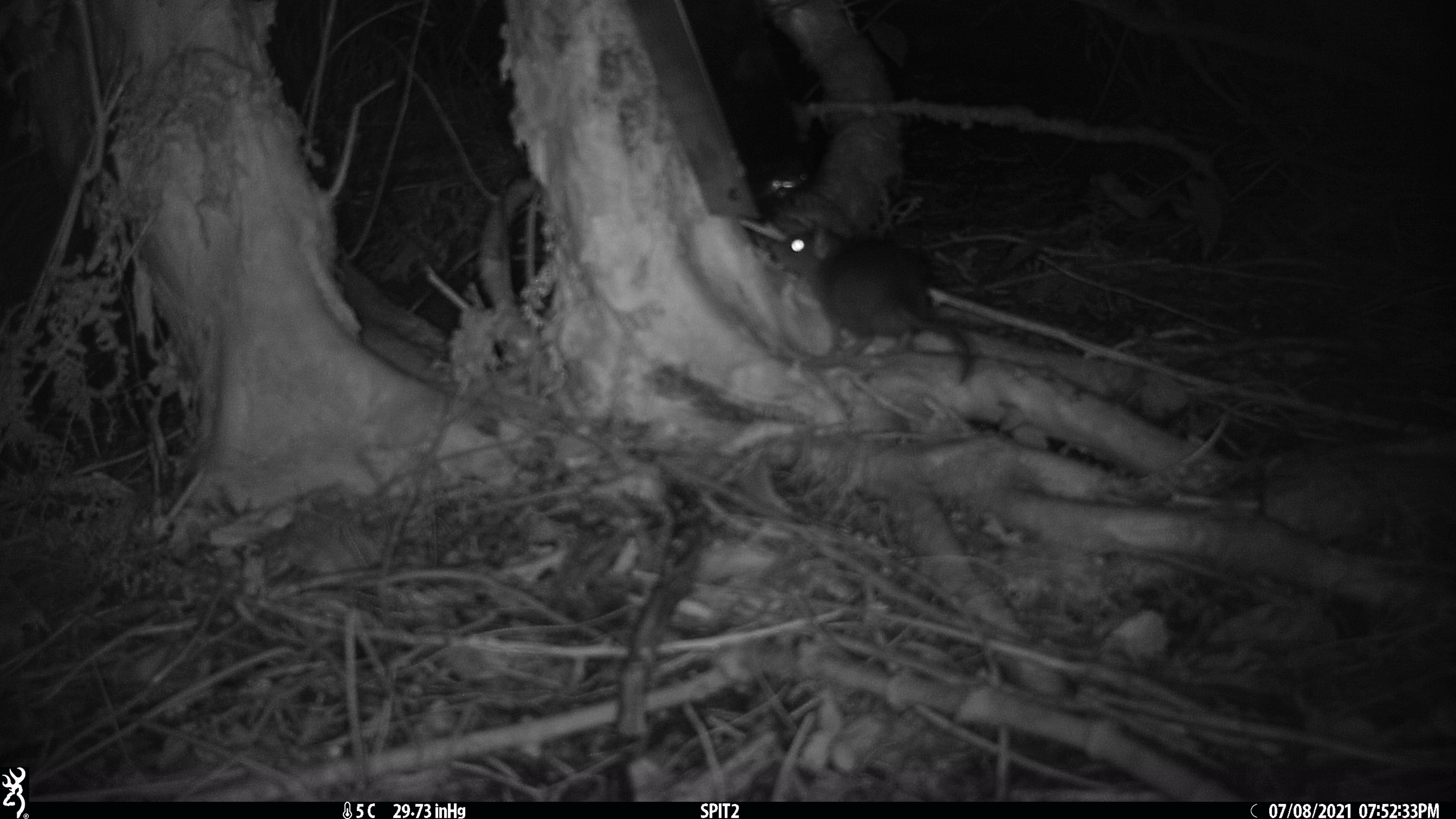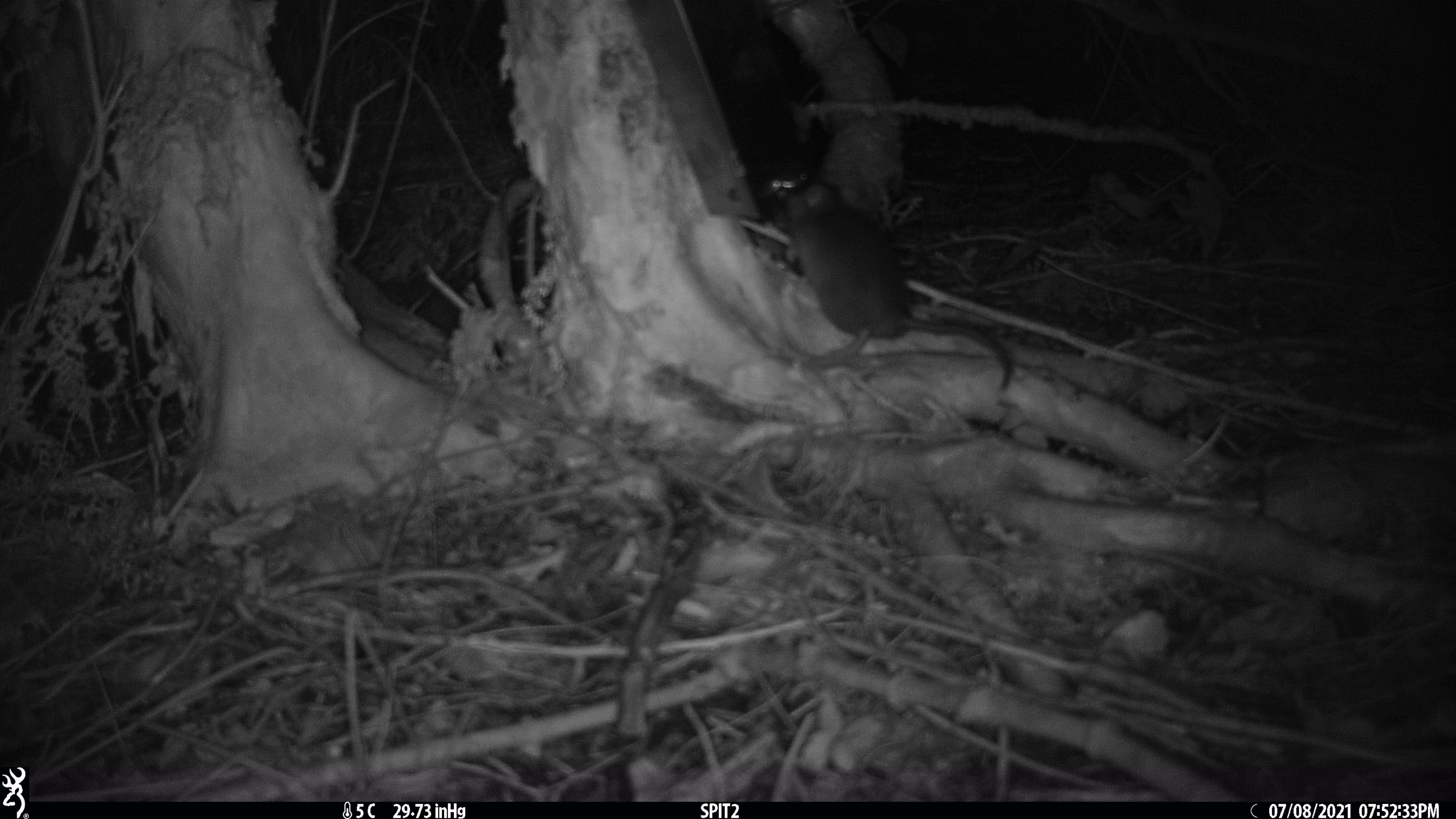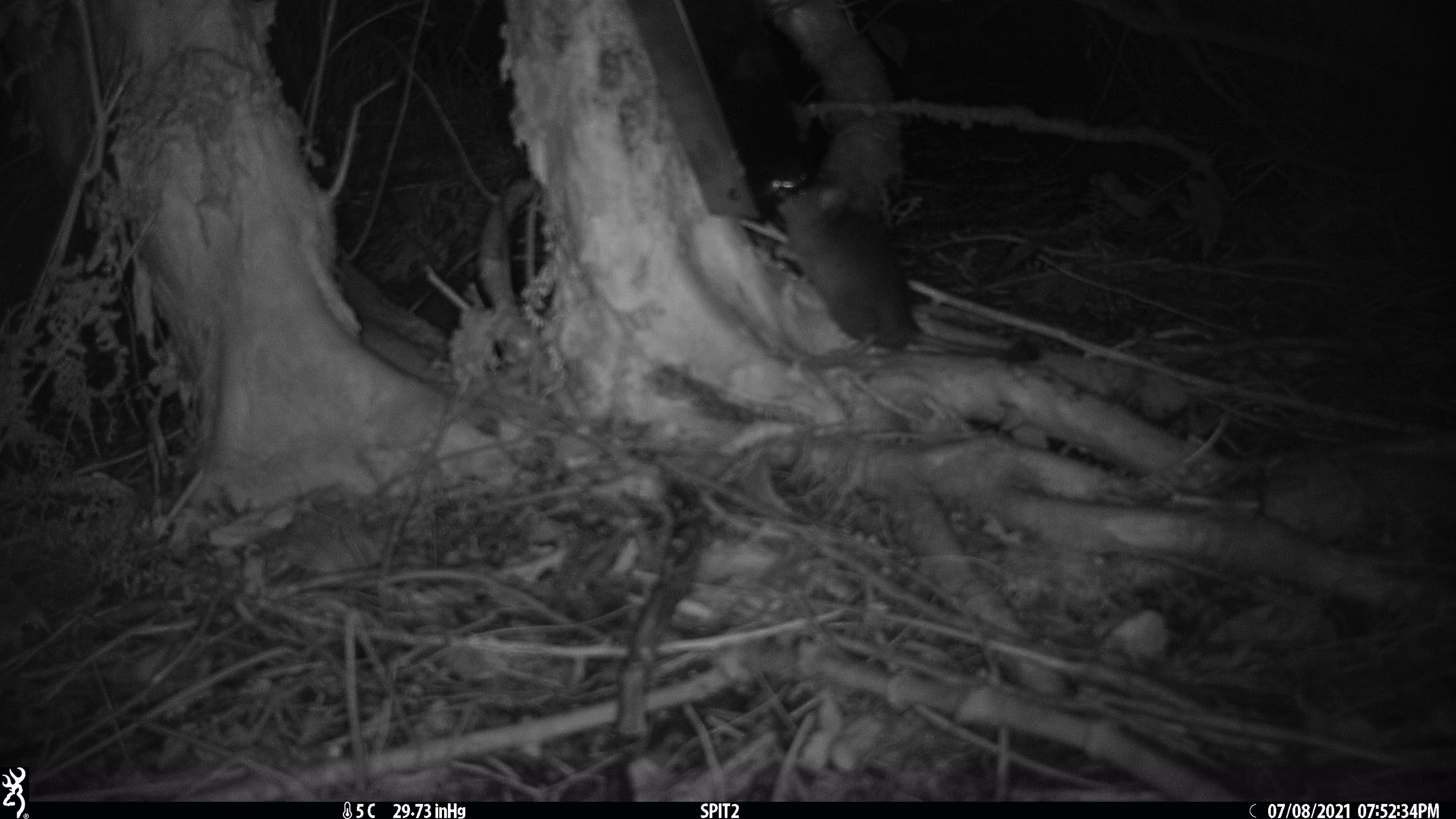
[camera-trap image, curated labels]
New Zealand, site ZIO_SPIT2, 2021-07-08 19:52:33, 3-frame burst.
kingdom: Animalia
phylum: Chordata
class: Mammalia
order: Rodentia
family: Muridae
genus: Rattus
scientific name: Rattus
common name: rat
Rat (Rattus).